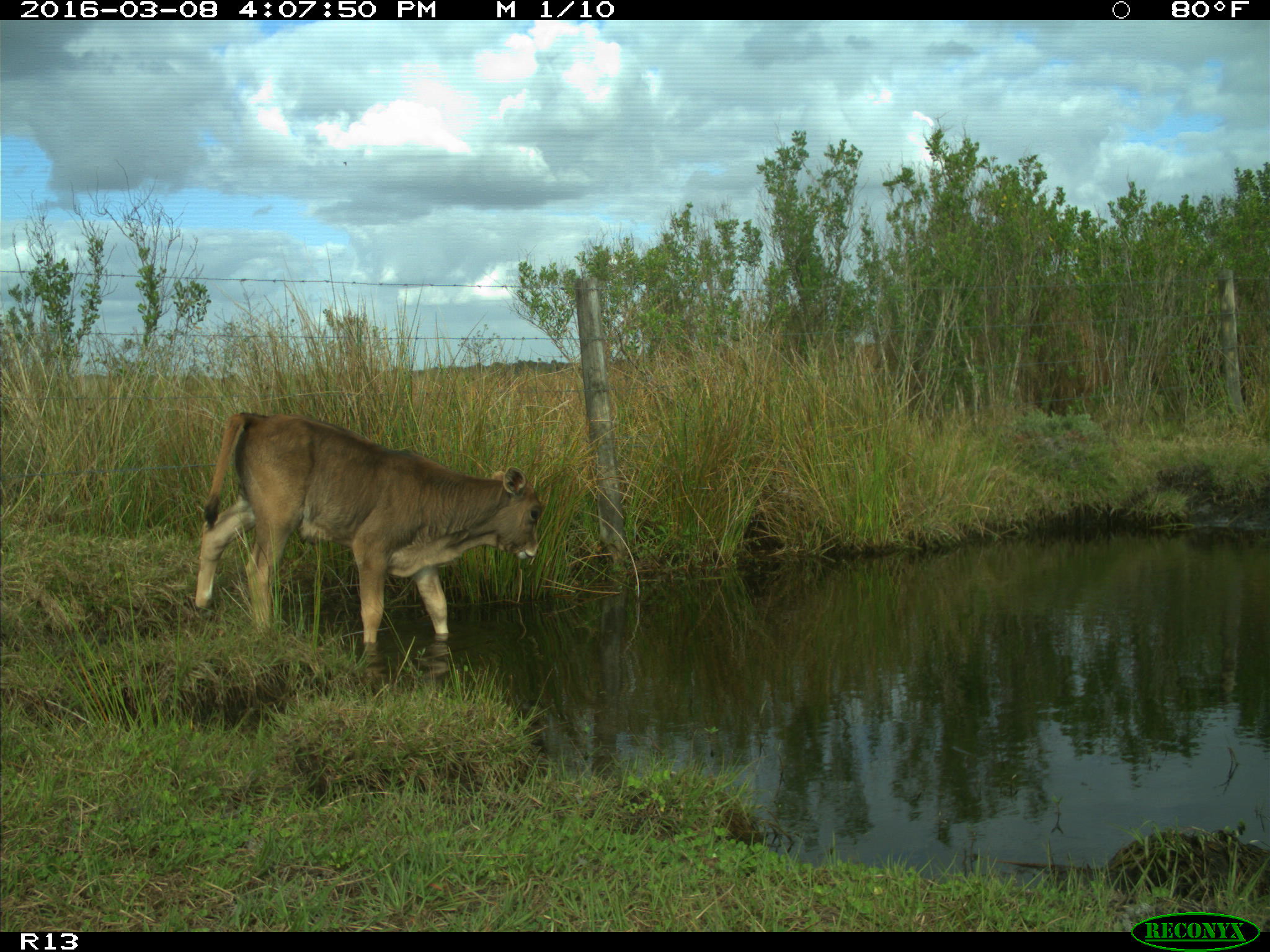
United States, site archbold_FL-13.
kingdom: Animalia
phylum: Chordata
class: Mammalia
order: Artiodactyla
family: Bovidae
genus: Bos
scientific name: Bos taurus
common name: domestic cow